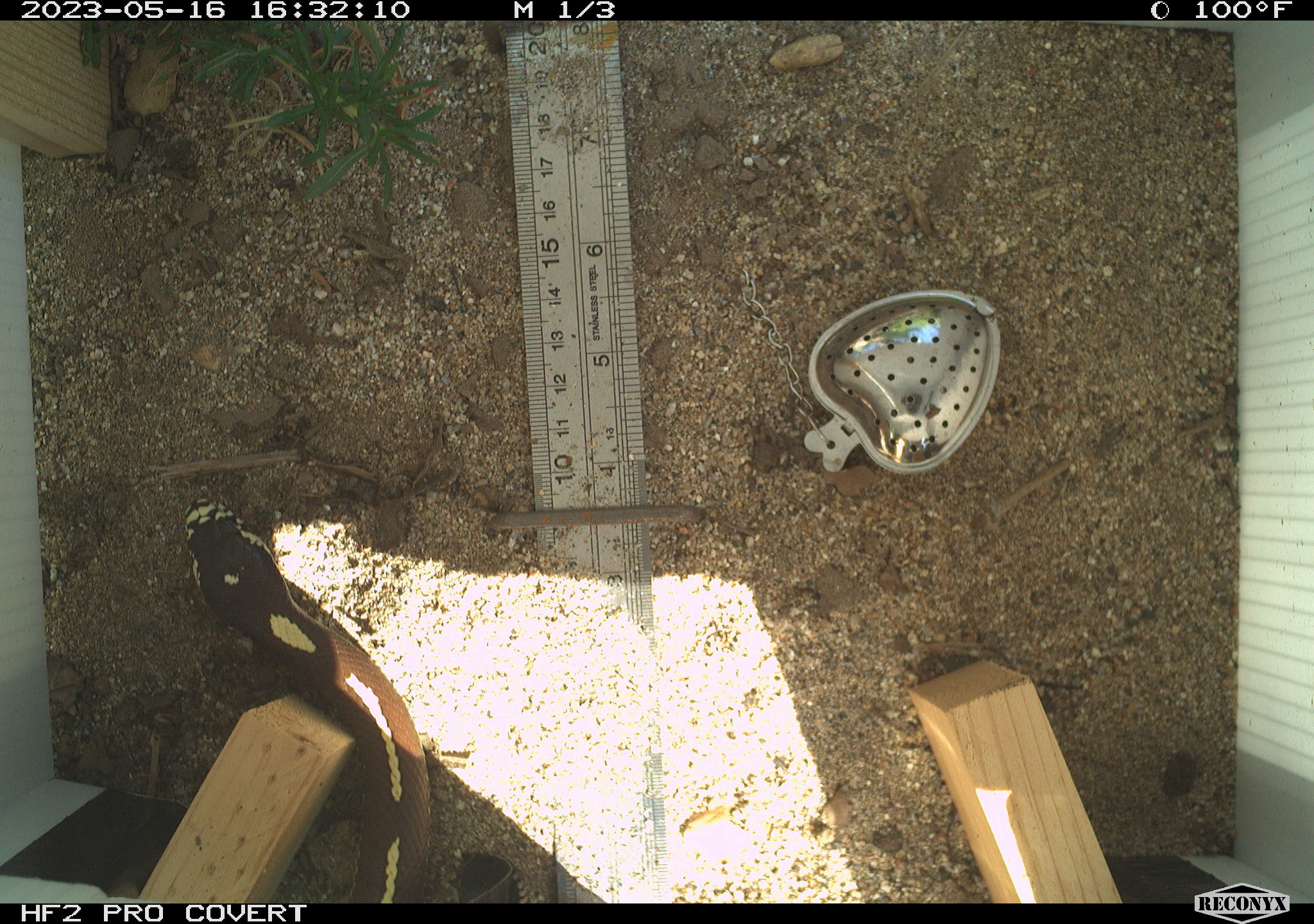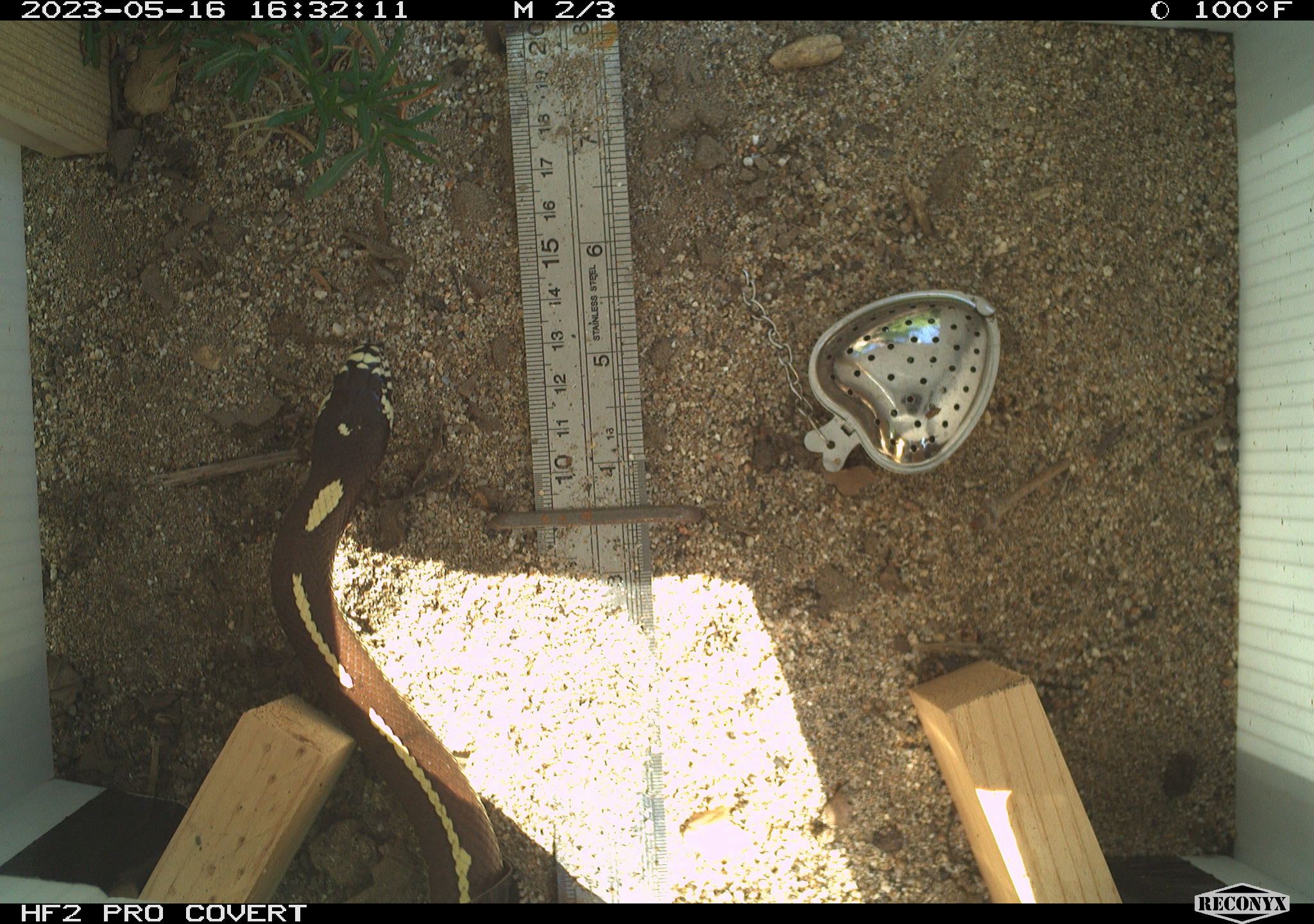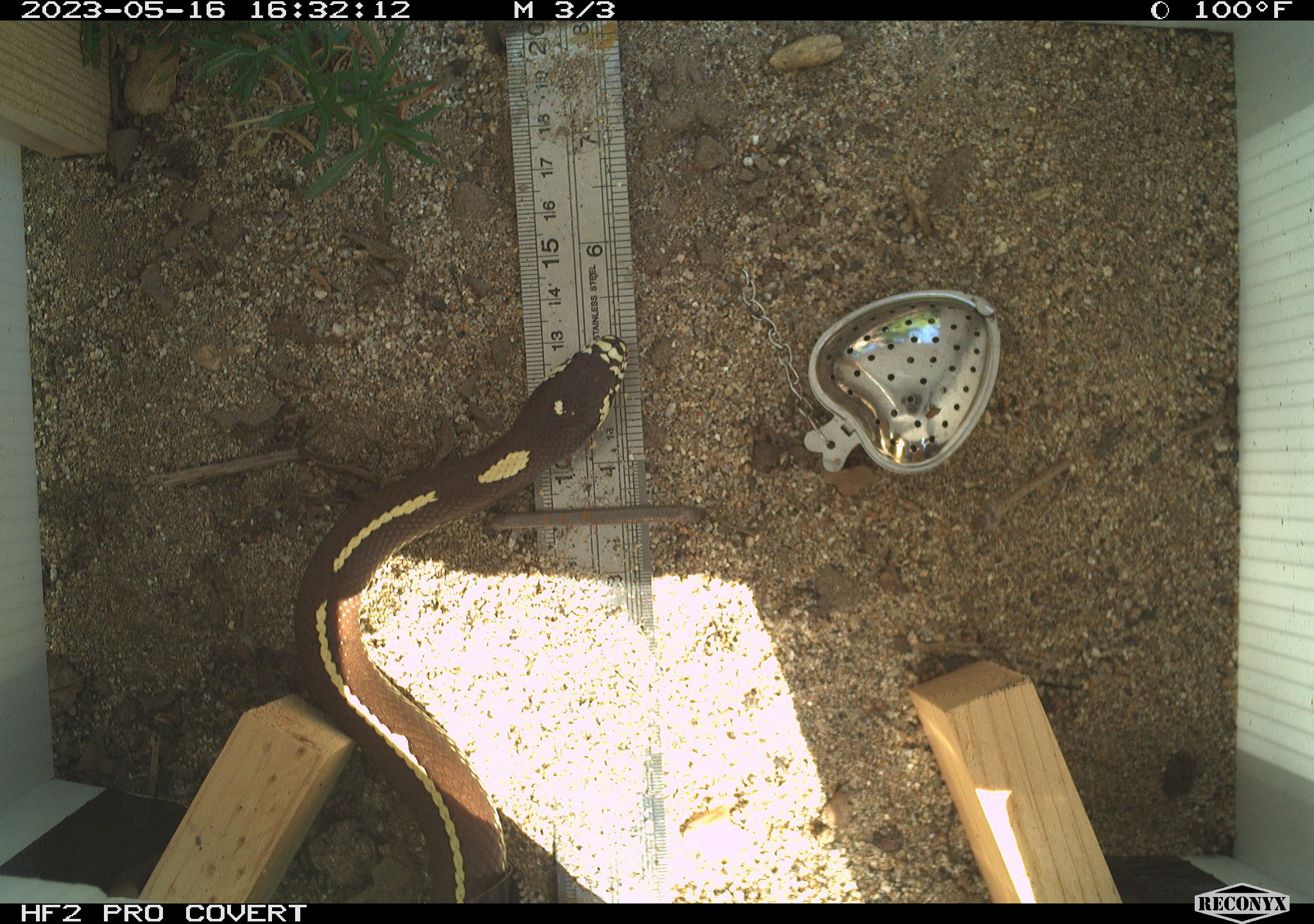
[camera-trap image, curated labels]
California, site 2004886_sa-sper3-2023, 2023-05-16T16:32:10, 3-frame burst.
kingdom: Animalia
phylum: Chordata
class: Reptilia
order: Squamata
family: Colubridae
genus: Lampropeltis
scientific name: Lampropeltis californiae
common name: california kingsnake